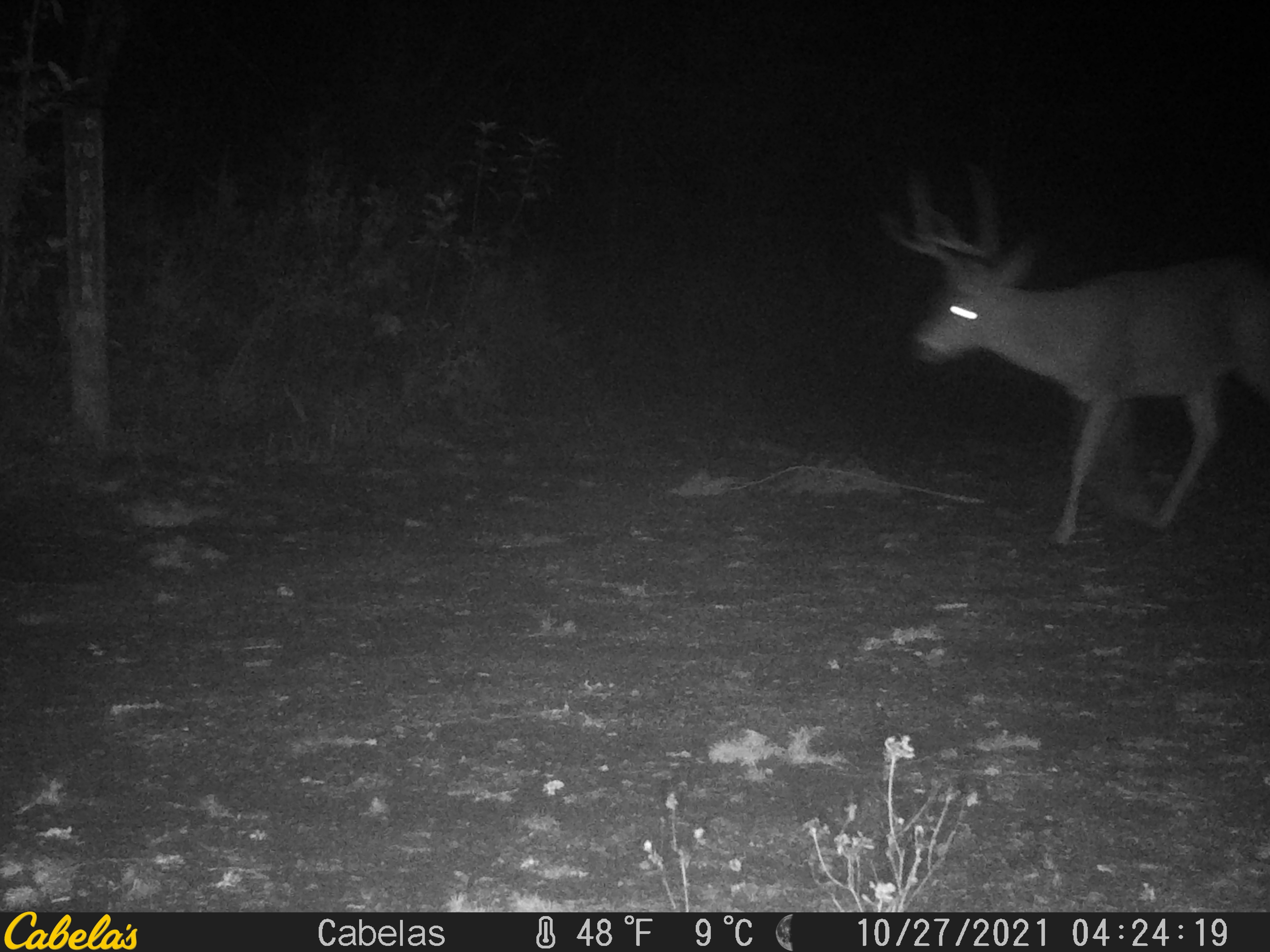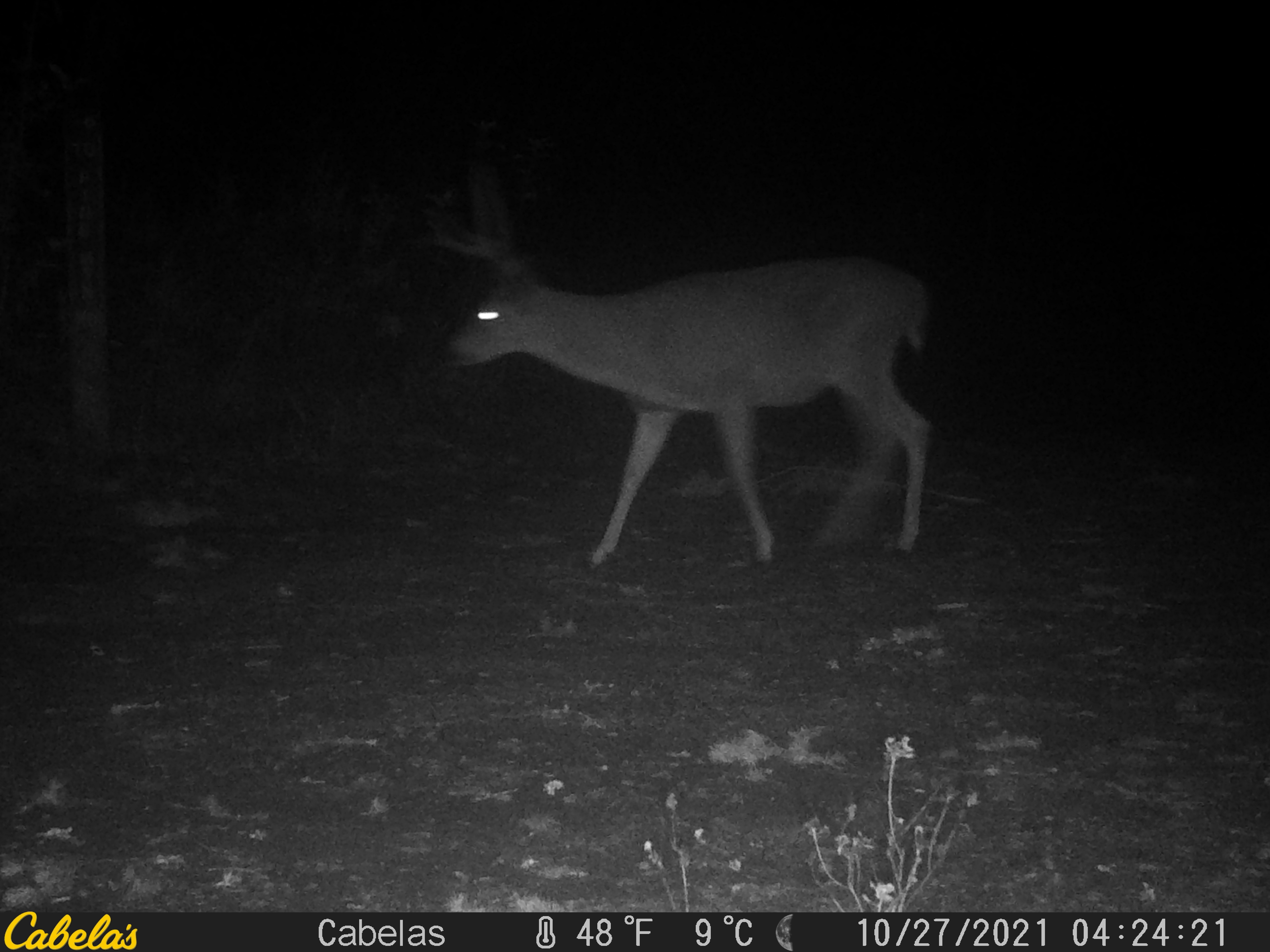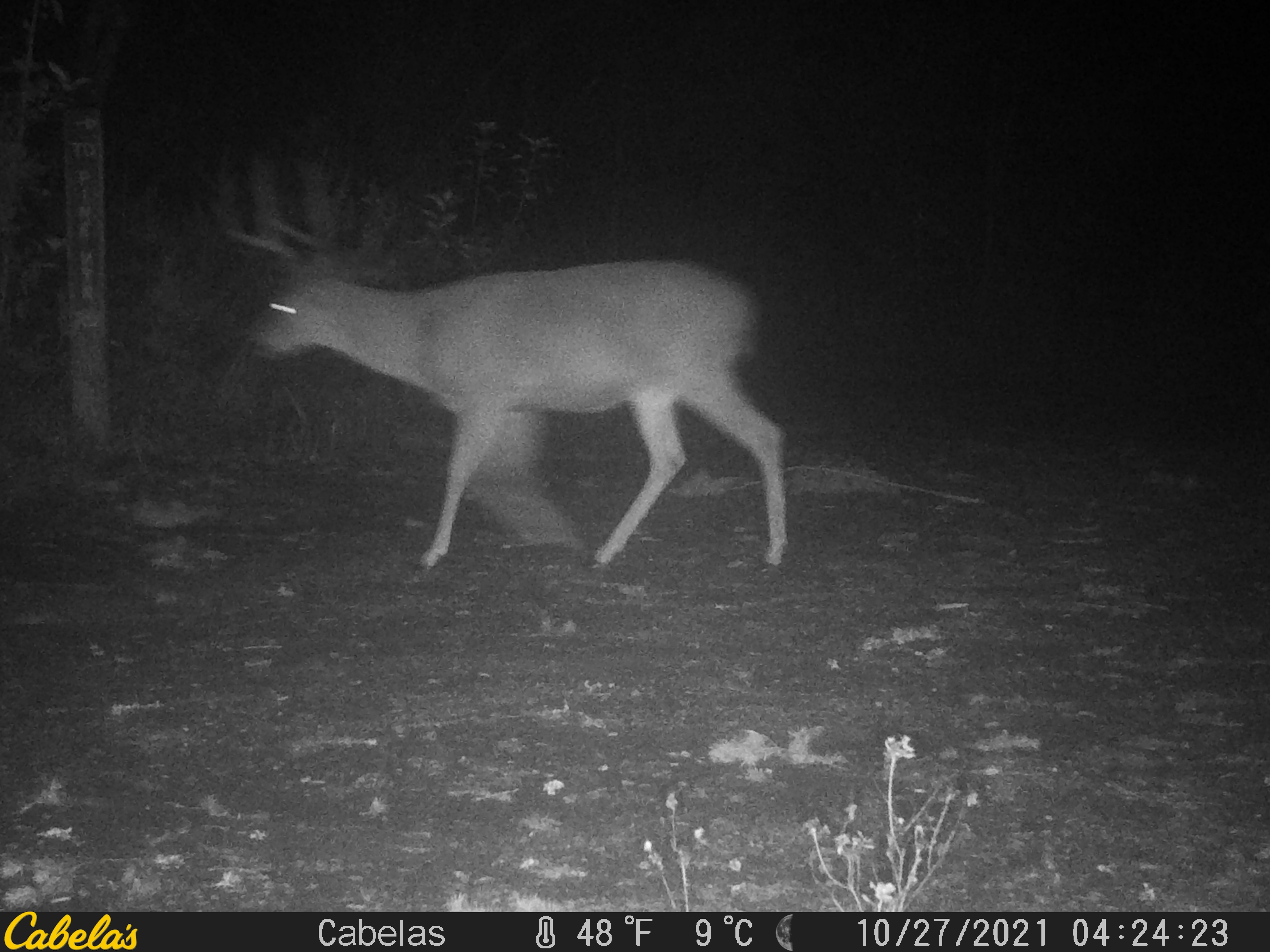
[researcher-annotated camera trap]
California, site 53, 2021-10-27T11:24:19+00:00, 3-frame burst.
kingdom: Animalia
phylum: Chordata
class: Mammalia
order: Artiodactyla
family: Cervidae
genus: Odocoileus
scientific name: Odocoileus hemionus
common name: mule deer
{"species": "mule deer (Odocoileus hemionus)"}